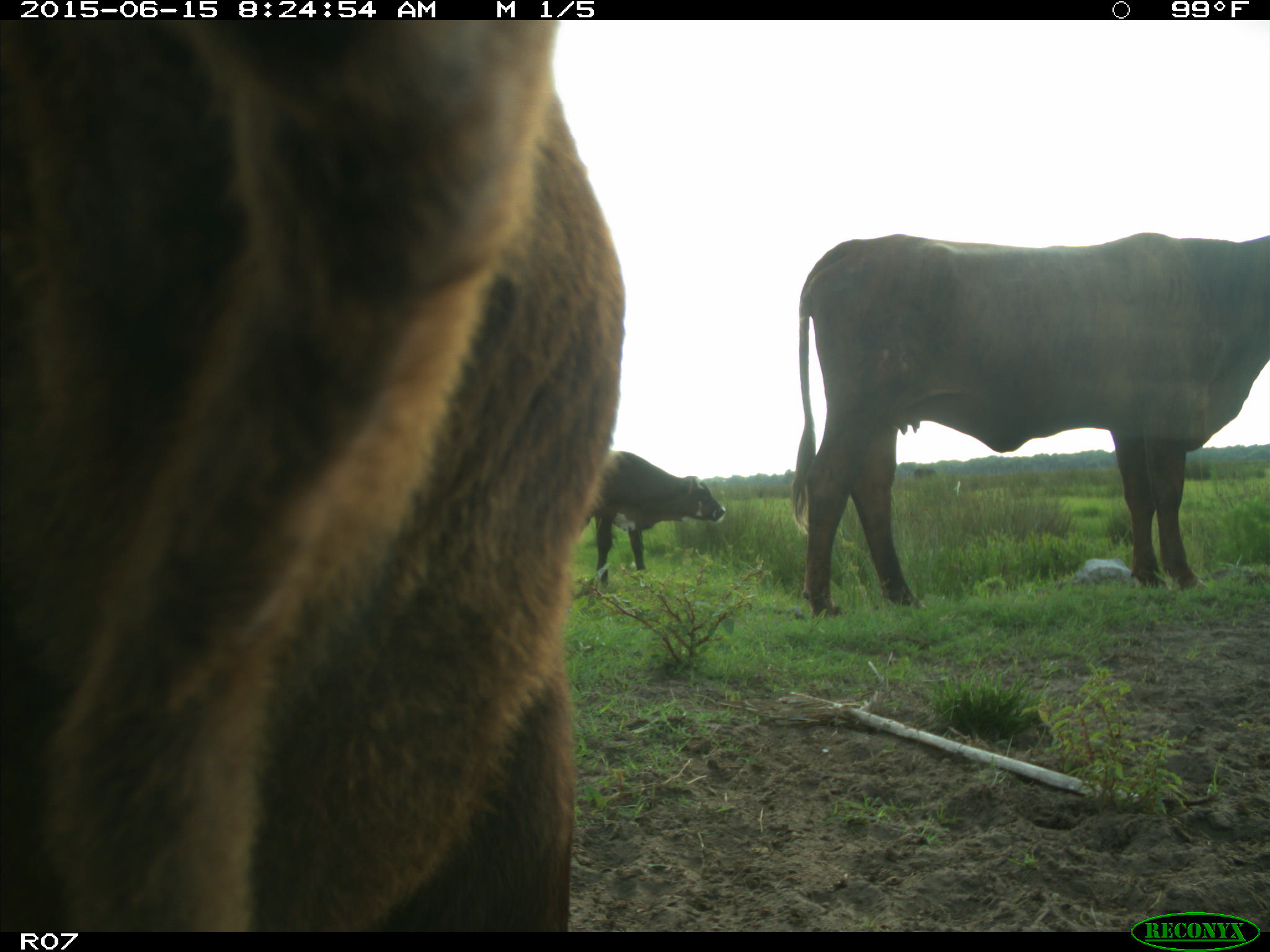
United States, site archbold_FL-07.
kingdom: Animalia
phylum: Chordata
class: Mammalia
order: Artiodactyla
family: Bovidae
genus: Bos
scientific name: Bos taurus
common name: domestic cow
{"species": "Bos taurus (domestic cow)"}